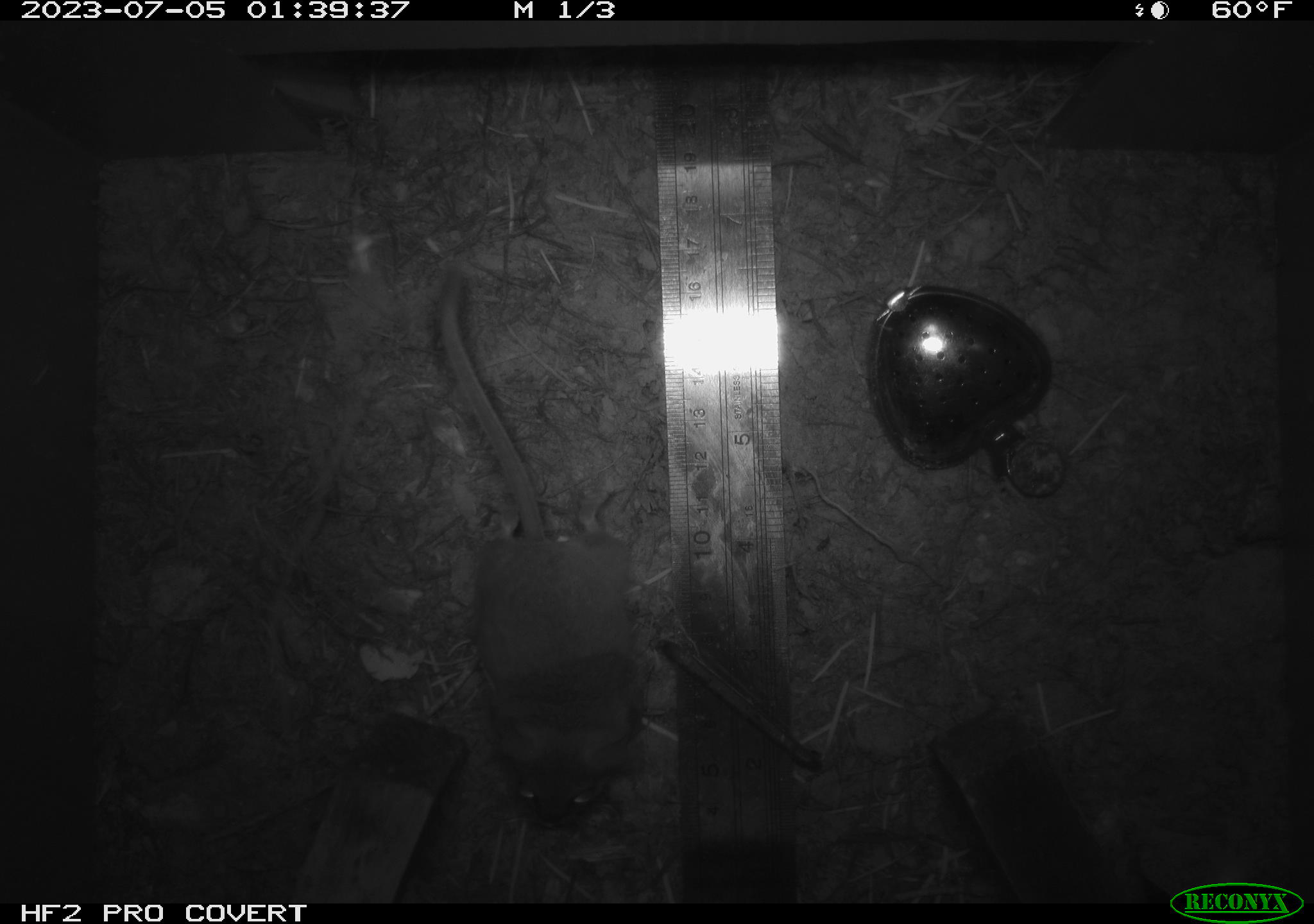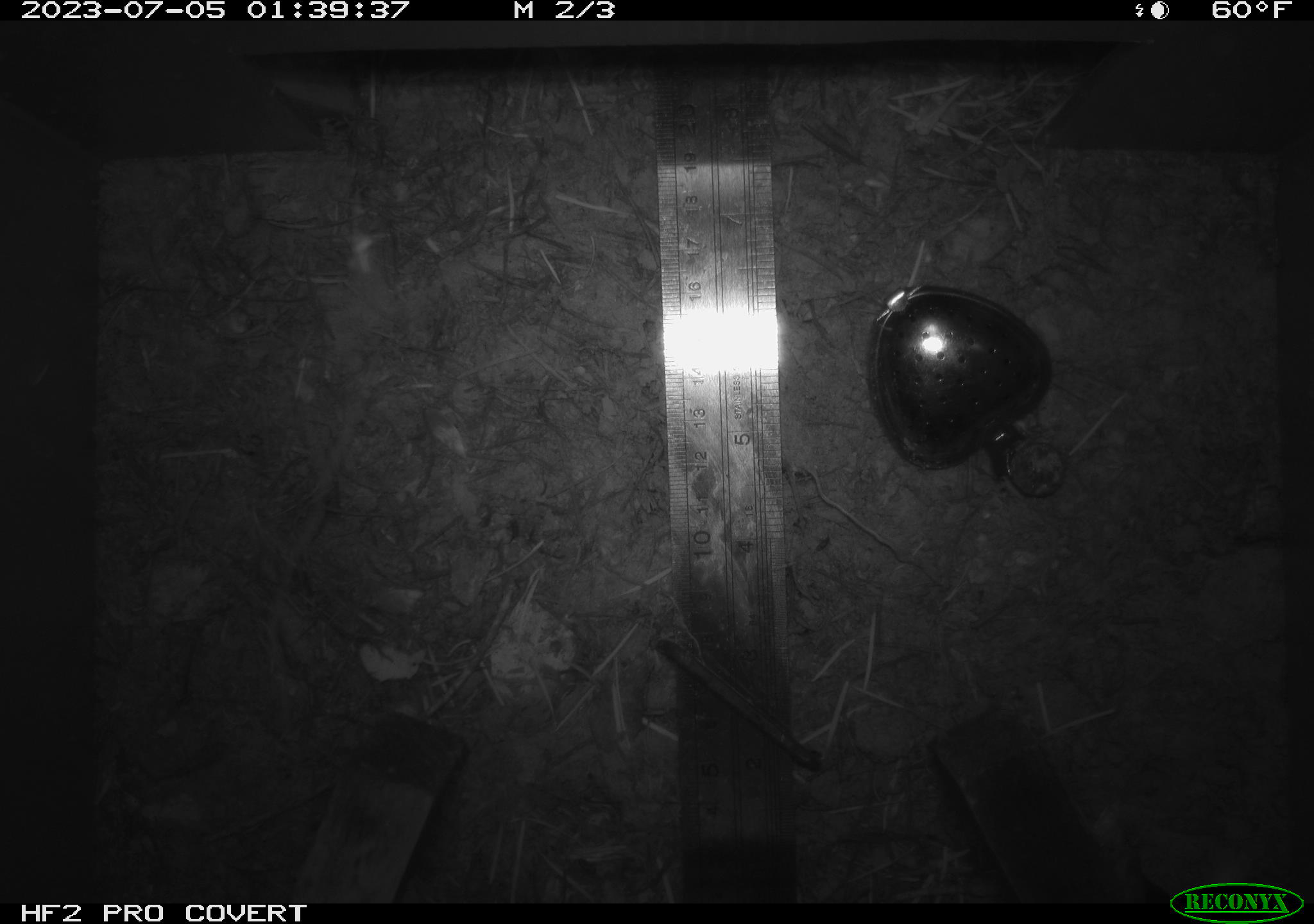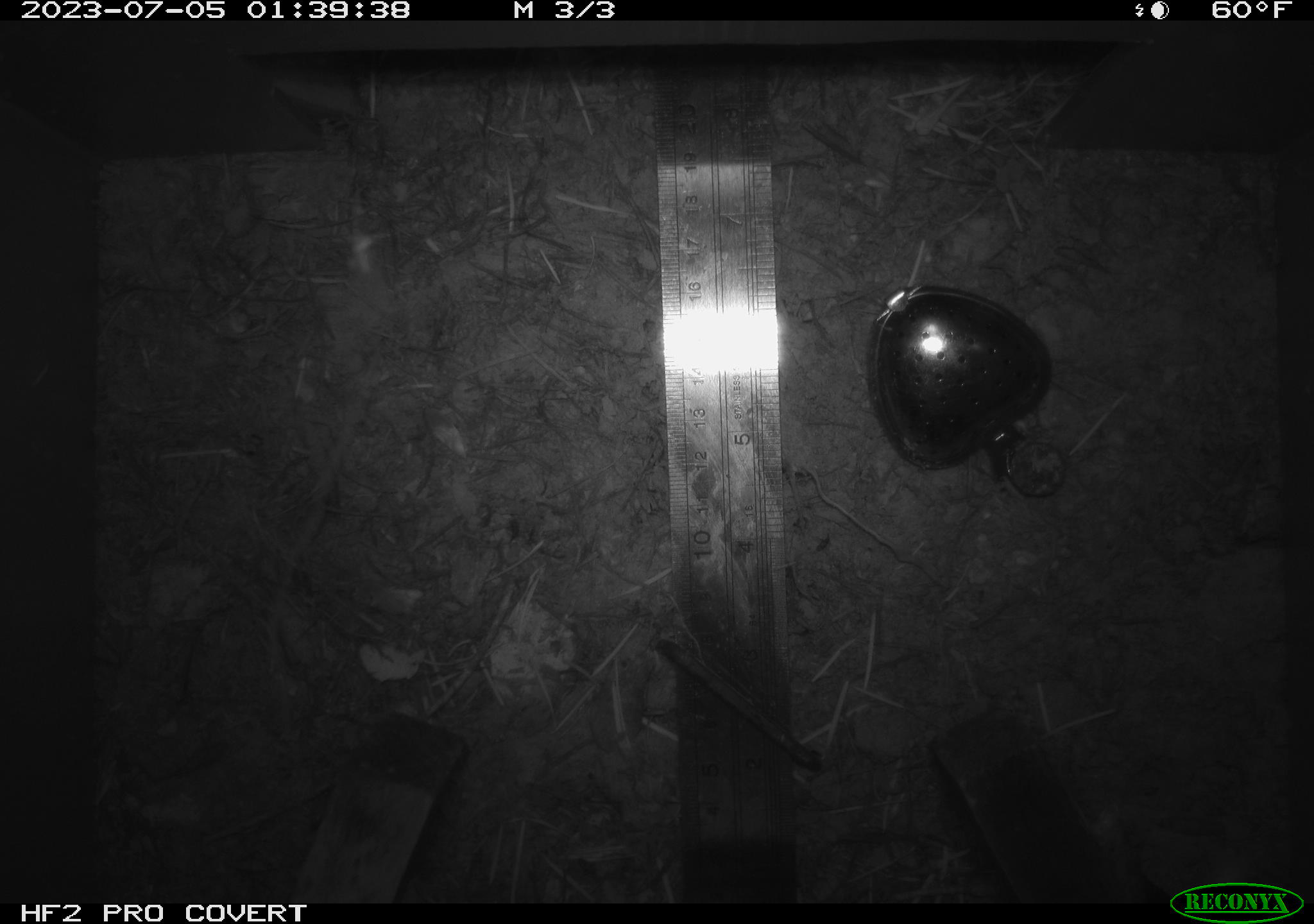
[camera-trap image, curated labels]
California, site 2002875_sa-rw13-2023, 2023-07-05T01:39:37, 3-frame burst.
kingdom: Animalia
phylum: Chordata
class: Mammalia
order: Rodentia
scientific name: Rodentia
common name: mouse species